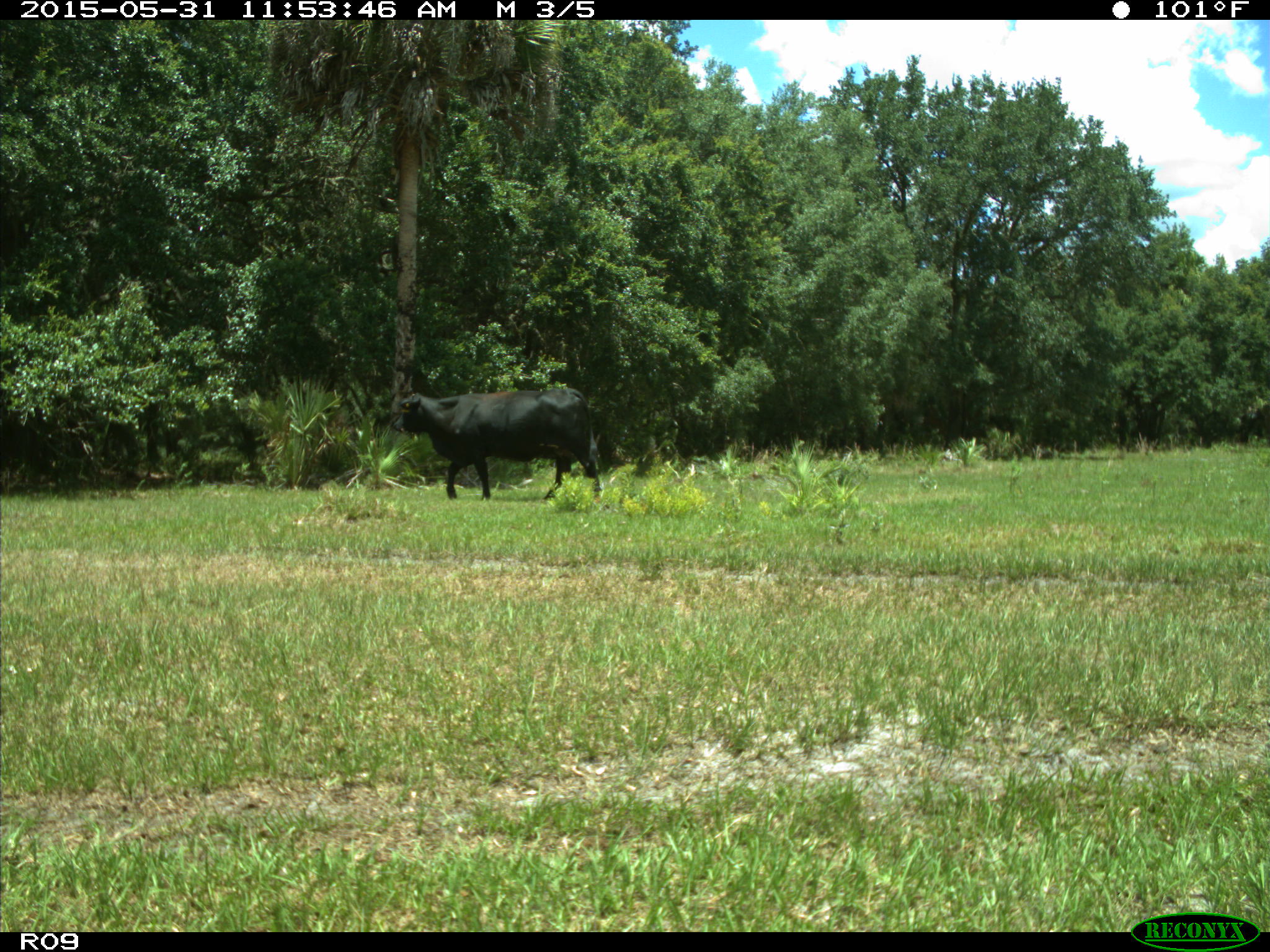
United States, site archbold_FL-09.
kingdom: Animalia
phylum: Chordata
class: Mammalia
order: Artiodactyla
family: Bovidae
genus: Bos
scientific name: Bos taurus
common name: domestic cow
Bos taurus (domestic cow).